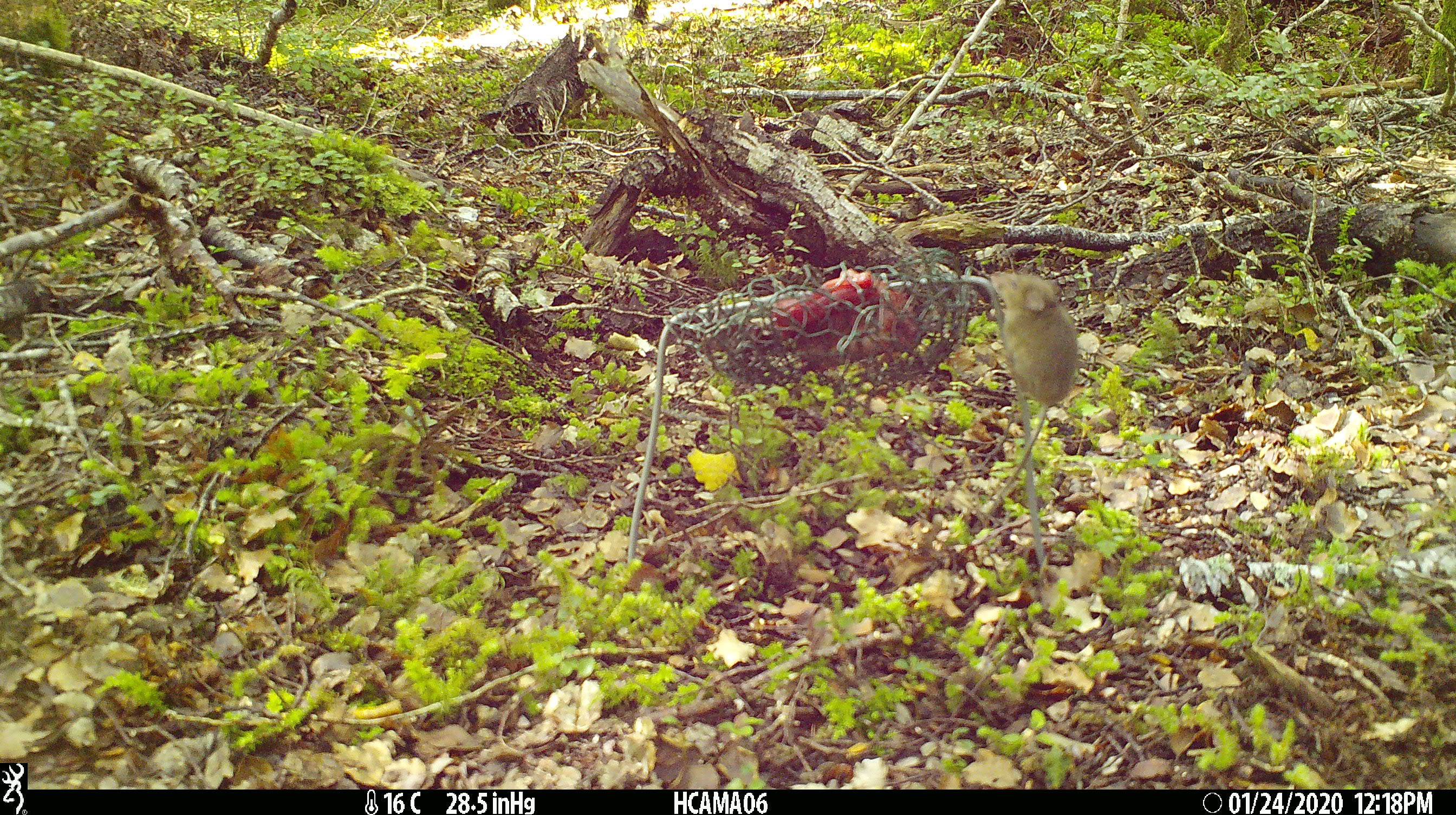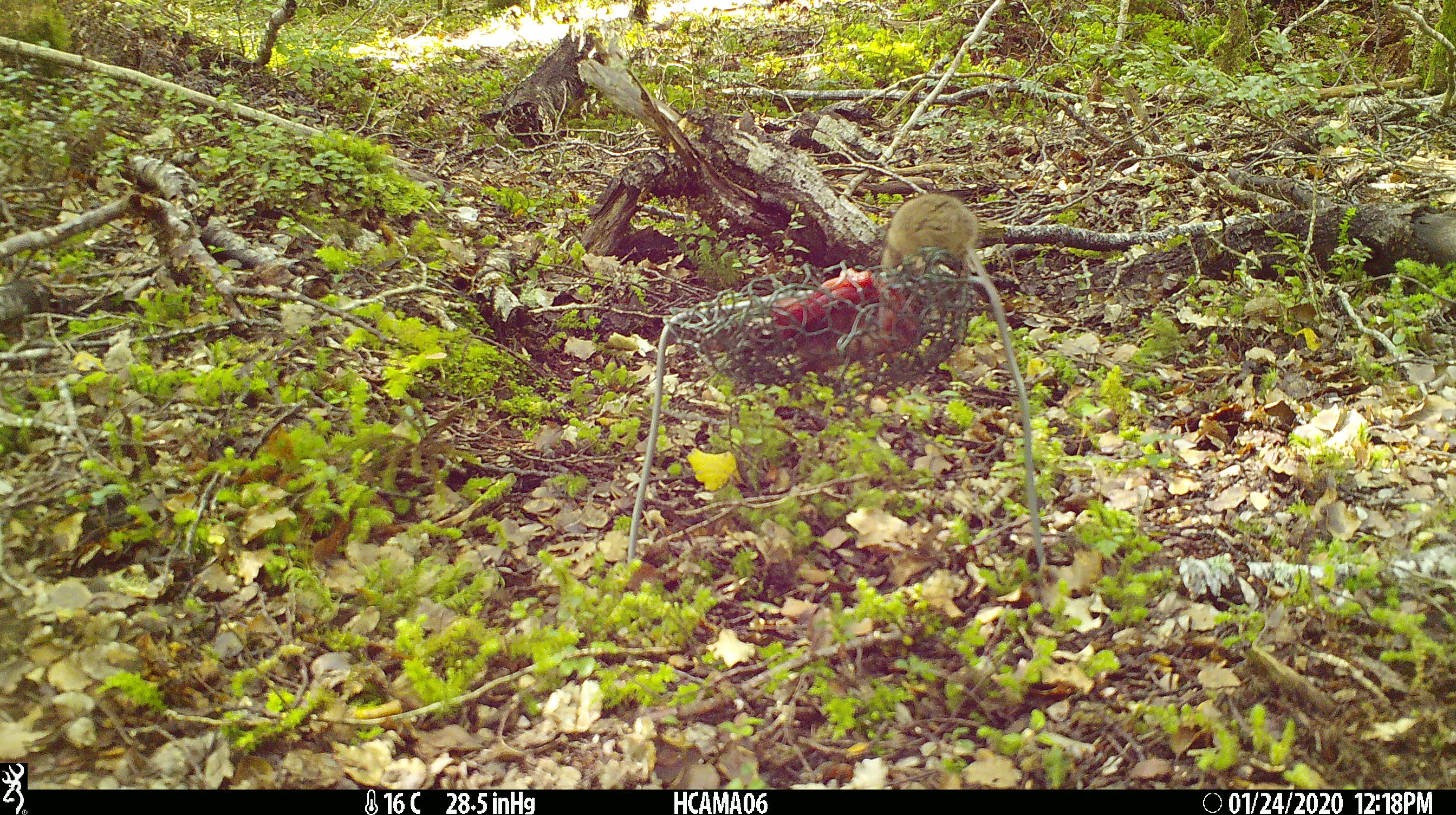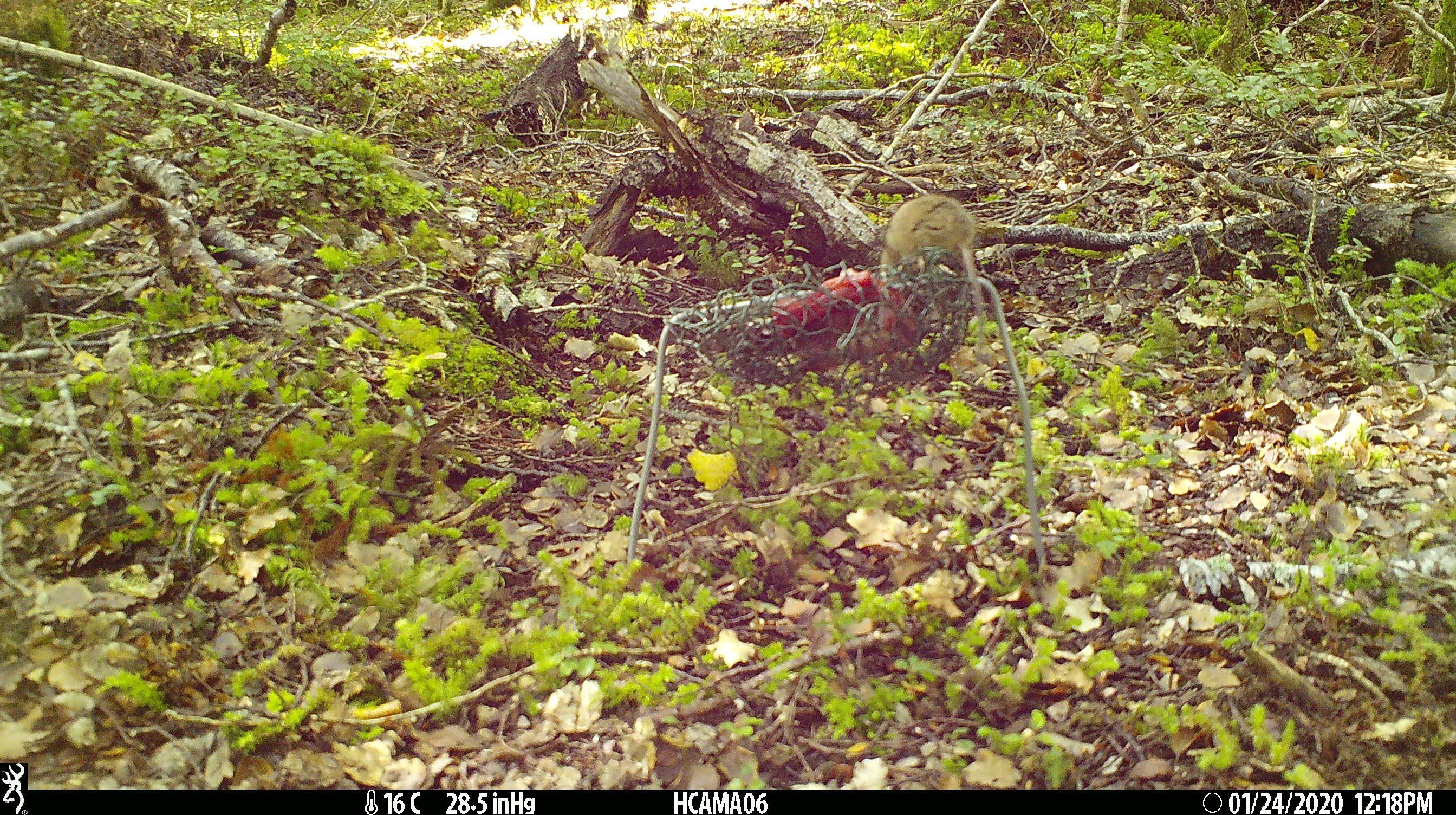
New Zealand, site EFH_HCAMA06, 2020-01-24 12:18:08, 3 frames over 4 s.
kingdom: Animalia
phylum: Chordata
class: Mammalia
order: Rodentia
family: Muridae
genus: Mus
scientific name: Mus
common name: mouse